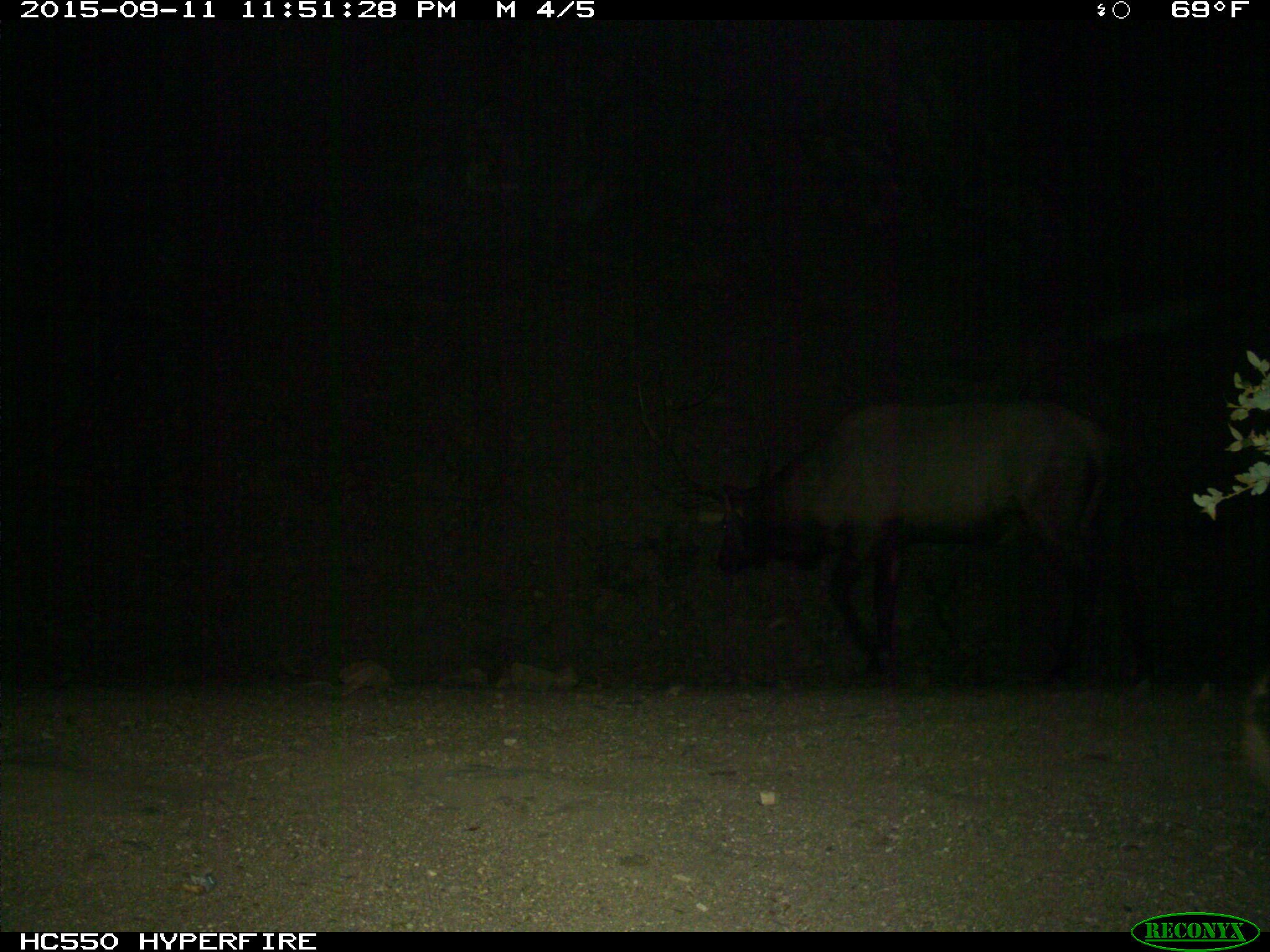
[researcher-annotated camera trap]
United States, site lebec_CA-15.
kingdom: Animalia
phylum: Chordata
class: Mammalia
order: Artiodactyla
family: Cervidae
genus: Cervus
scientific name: Cervus canadensis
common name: elk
Cervus canadensis (elk).